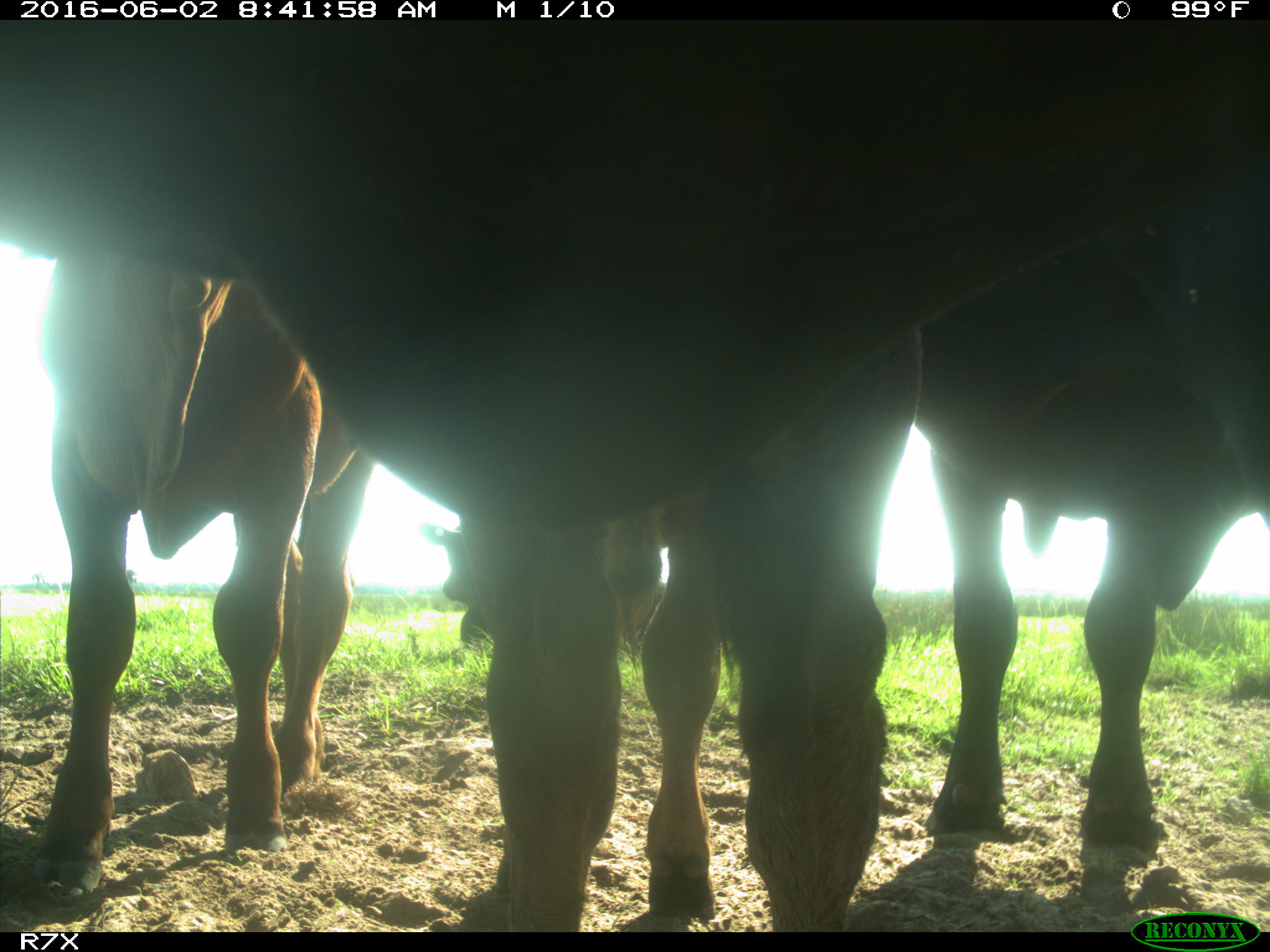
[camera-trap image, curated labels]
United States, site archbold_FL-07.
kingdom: Animalia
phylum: Chordata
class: Mammalia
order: Artiodactyla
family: Bovidae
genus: Bos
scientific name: Bos taurus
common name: domestic cow